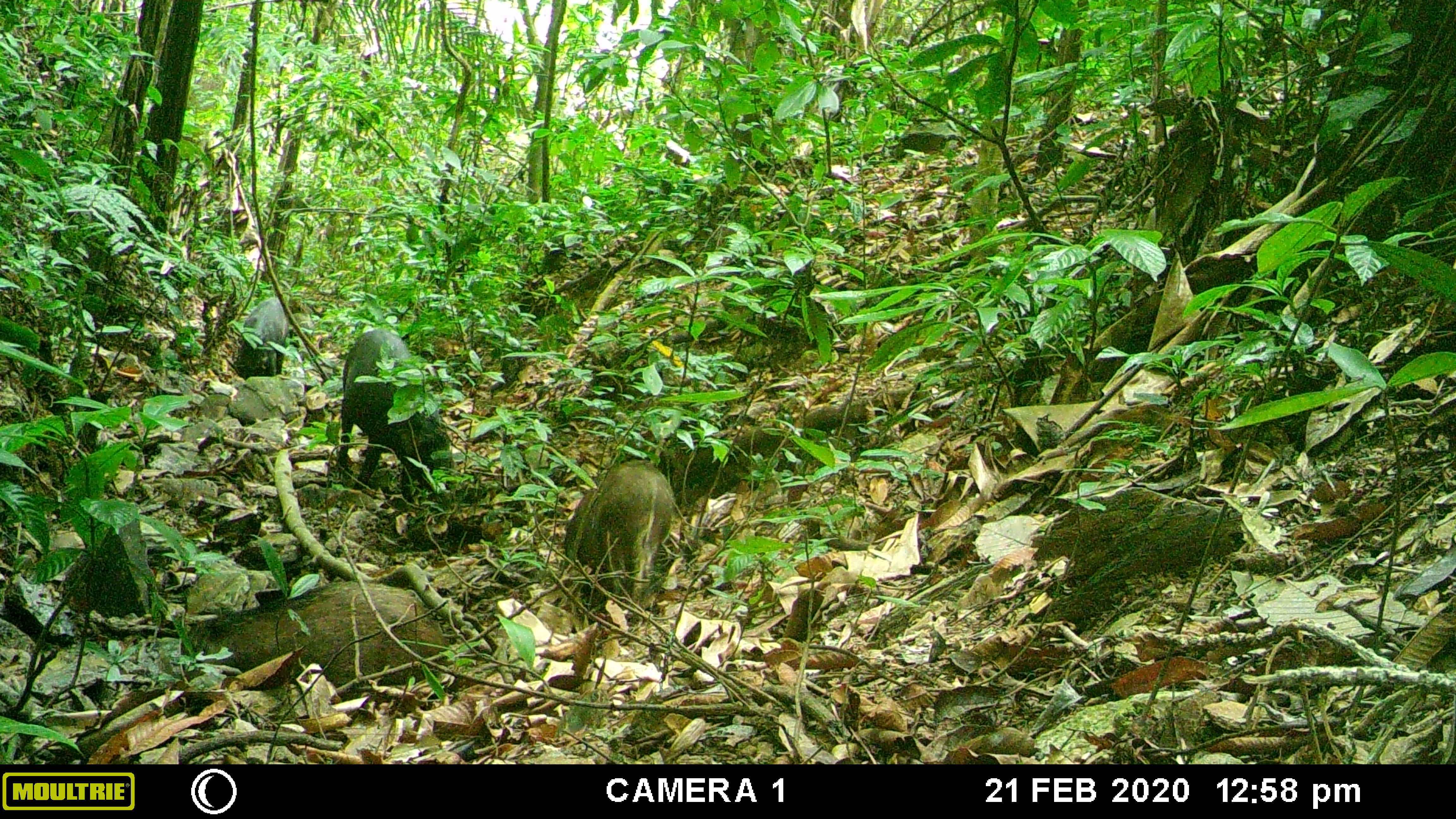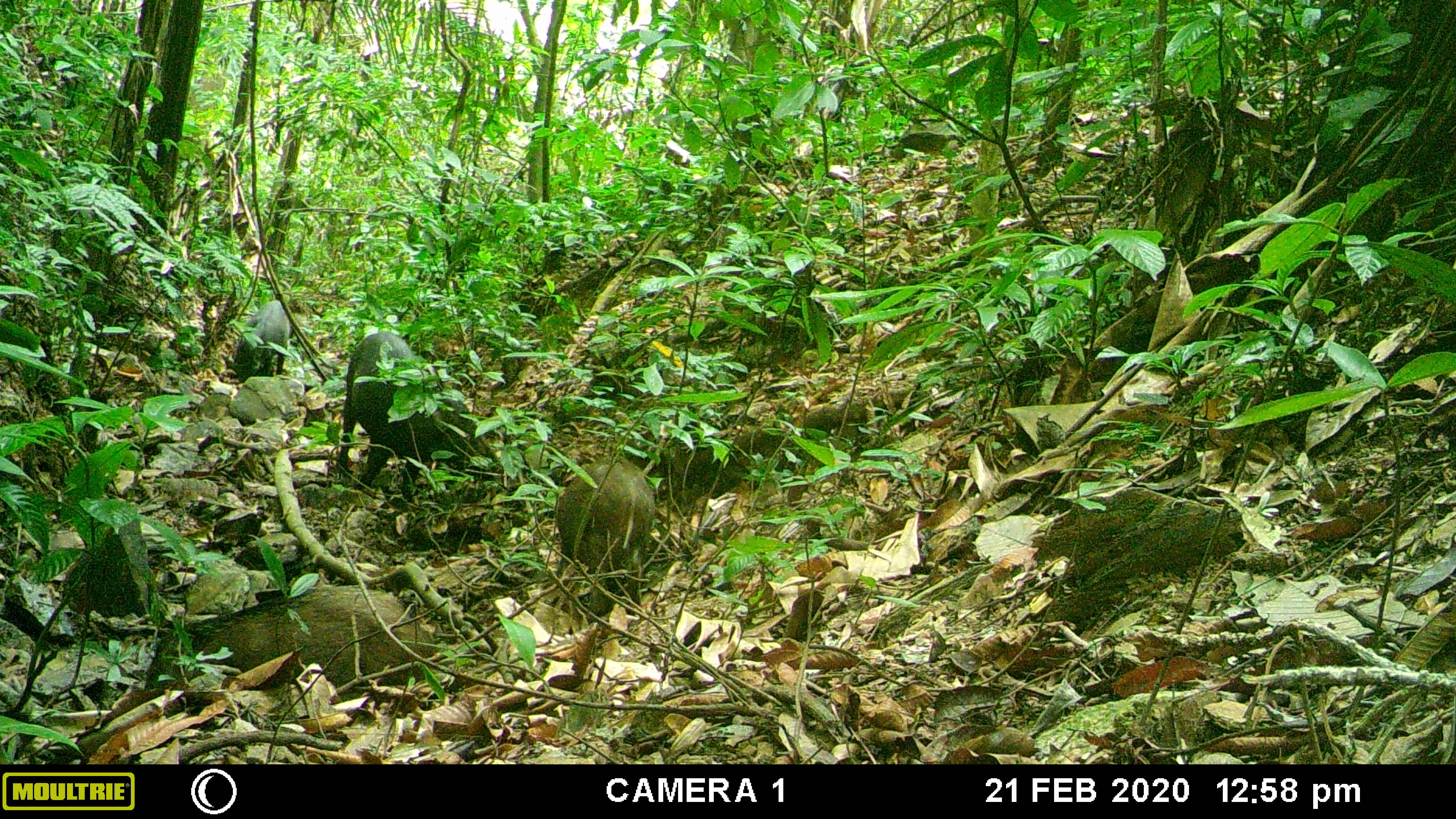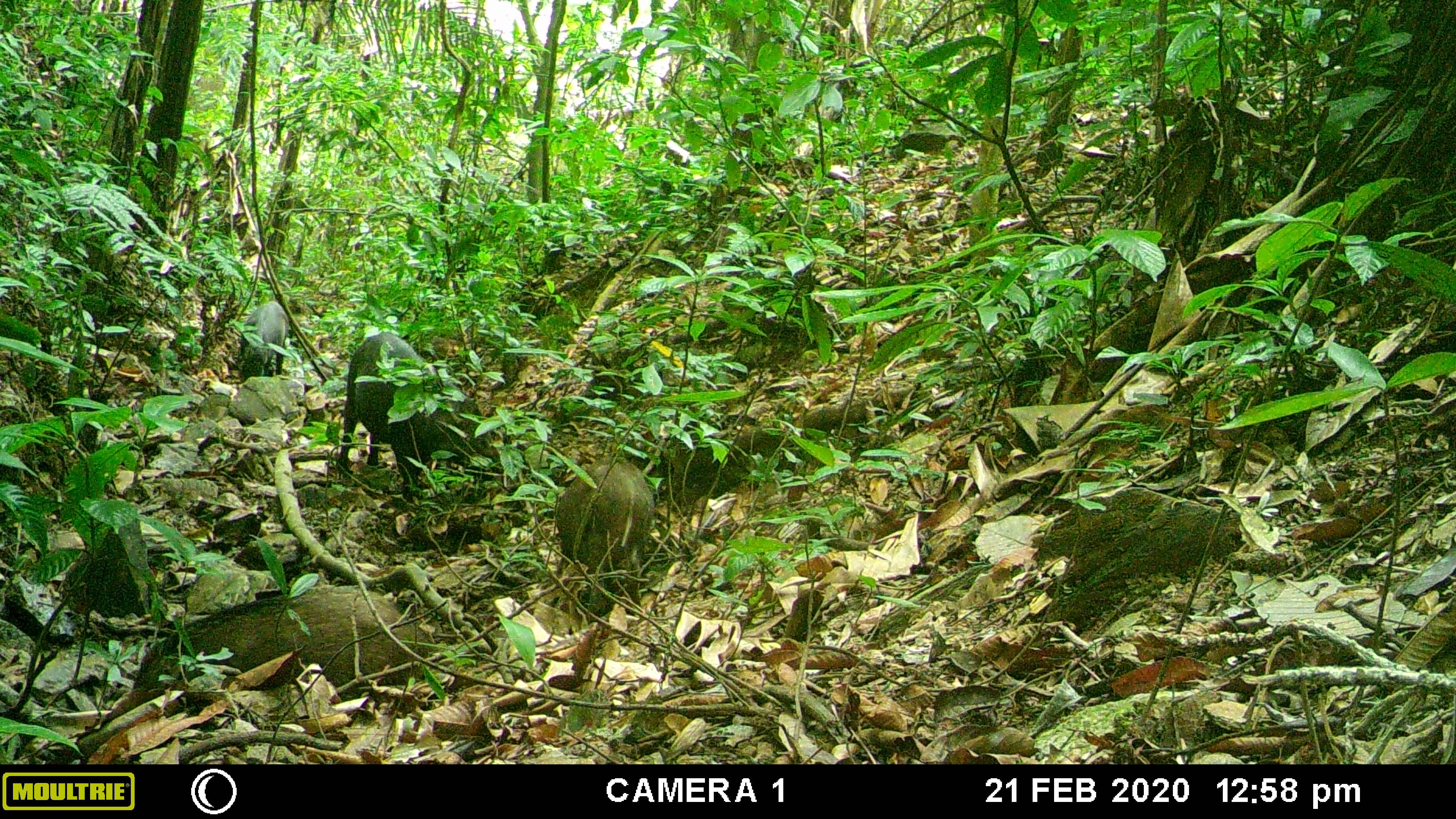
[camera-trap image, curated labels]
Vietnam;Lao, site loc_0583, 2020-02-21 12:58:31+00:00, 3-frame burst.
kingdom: Animalia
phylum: Chordata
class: Mammalia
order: Artiodactyla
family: Suidae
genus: Sus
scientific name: Sus scrofa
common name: eurasian wild pig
Eurasian wild pig (Sus scrofa). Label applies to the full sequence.